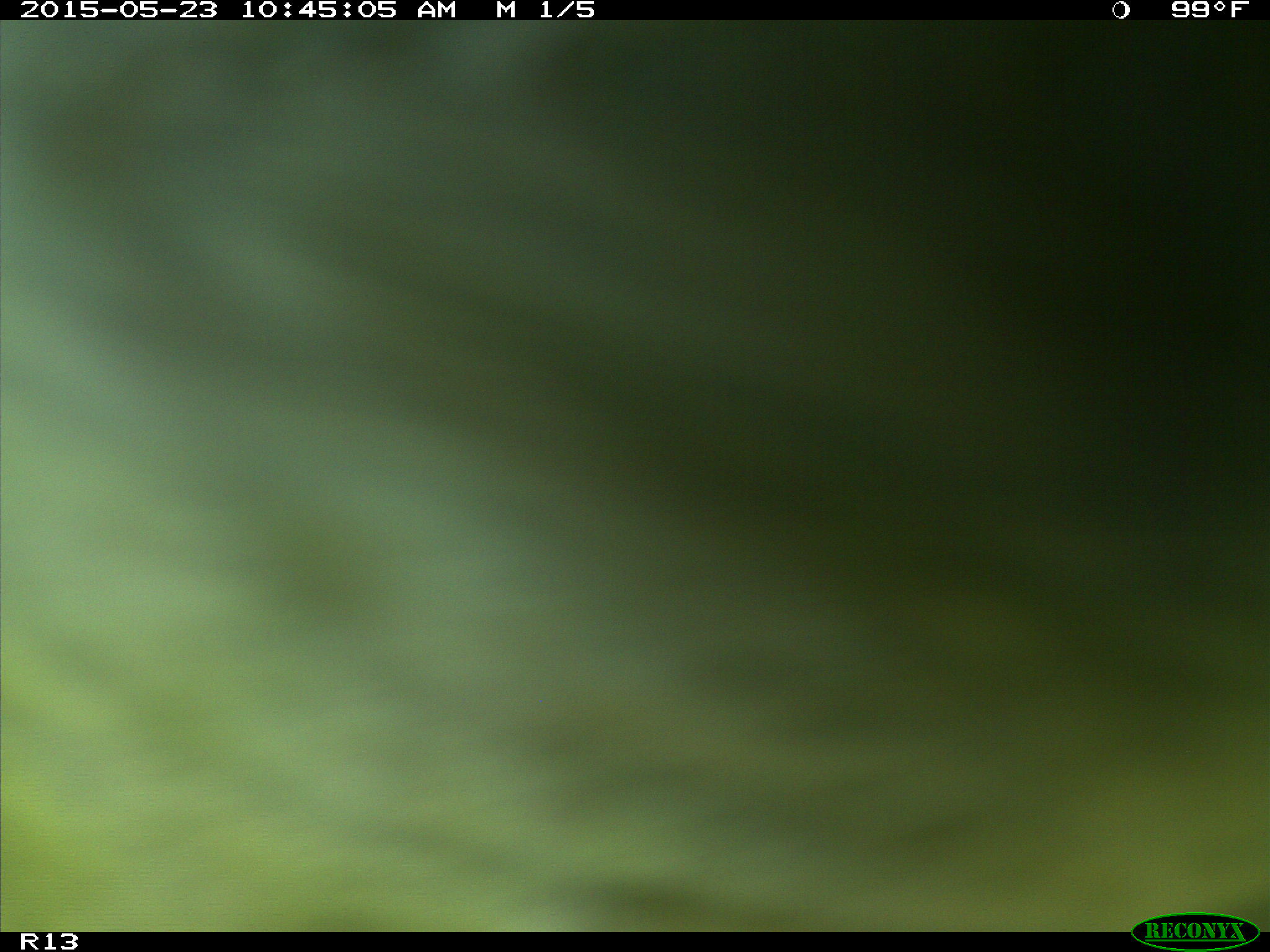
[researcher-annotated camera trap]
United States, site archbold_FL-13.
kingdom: Animalia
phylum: Chordata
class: Mammalia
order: Artiodactyla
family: Bovidae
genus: Bos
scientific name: Bos taurus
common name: domestic cow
Bos taurus (domestic cow).